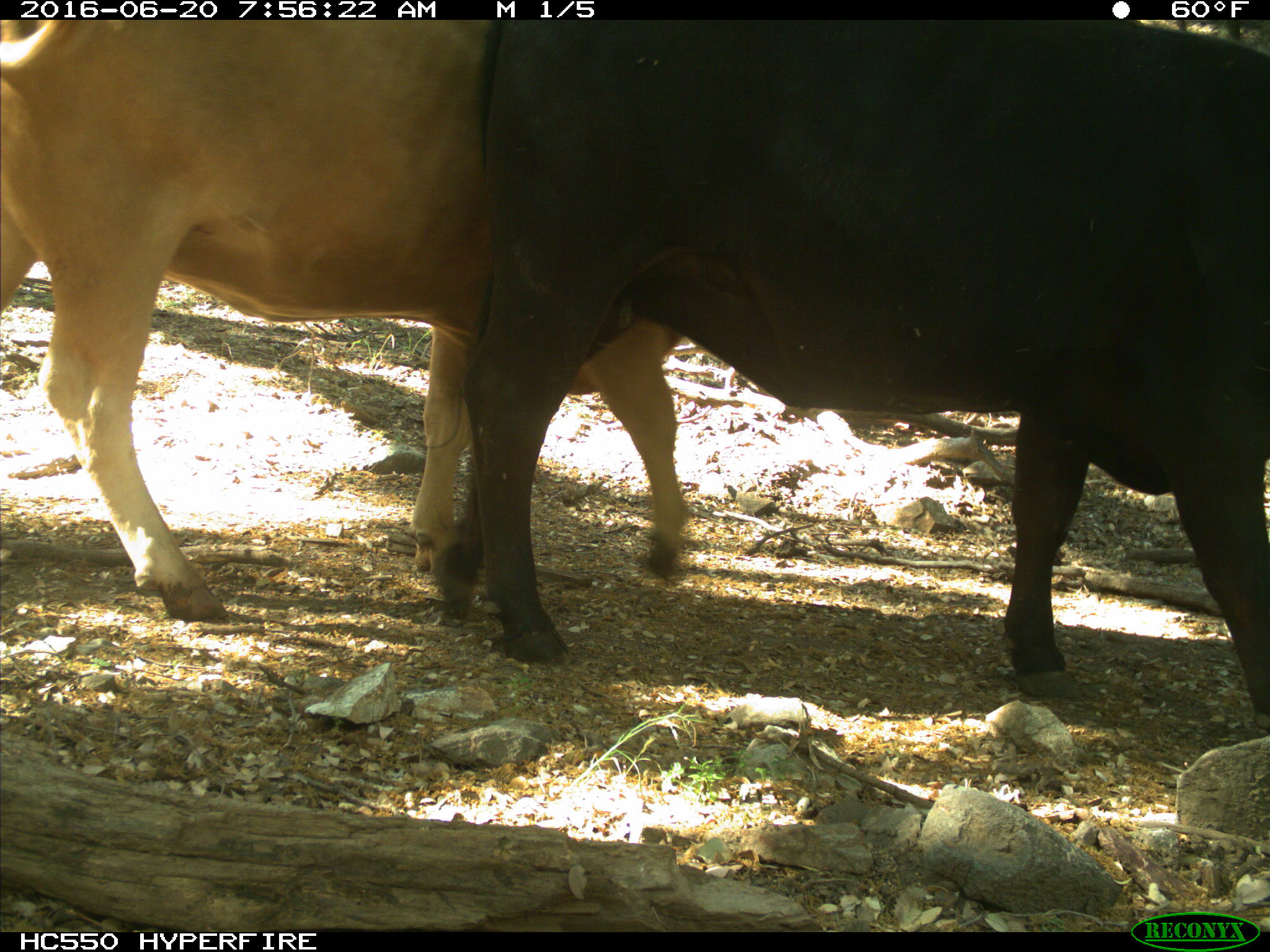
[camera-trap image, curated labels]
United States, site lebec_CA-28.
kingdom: Animalia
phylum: Chordata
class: Mammalia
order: Artiodactyla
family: Bovidae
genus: Bos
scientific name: Bos taurus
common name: domestic cow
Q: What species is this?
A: Bos taurus (domestic cow).